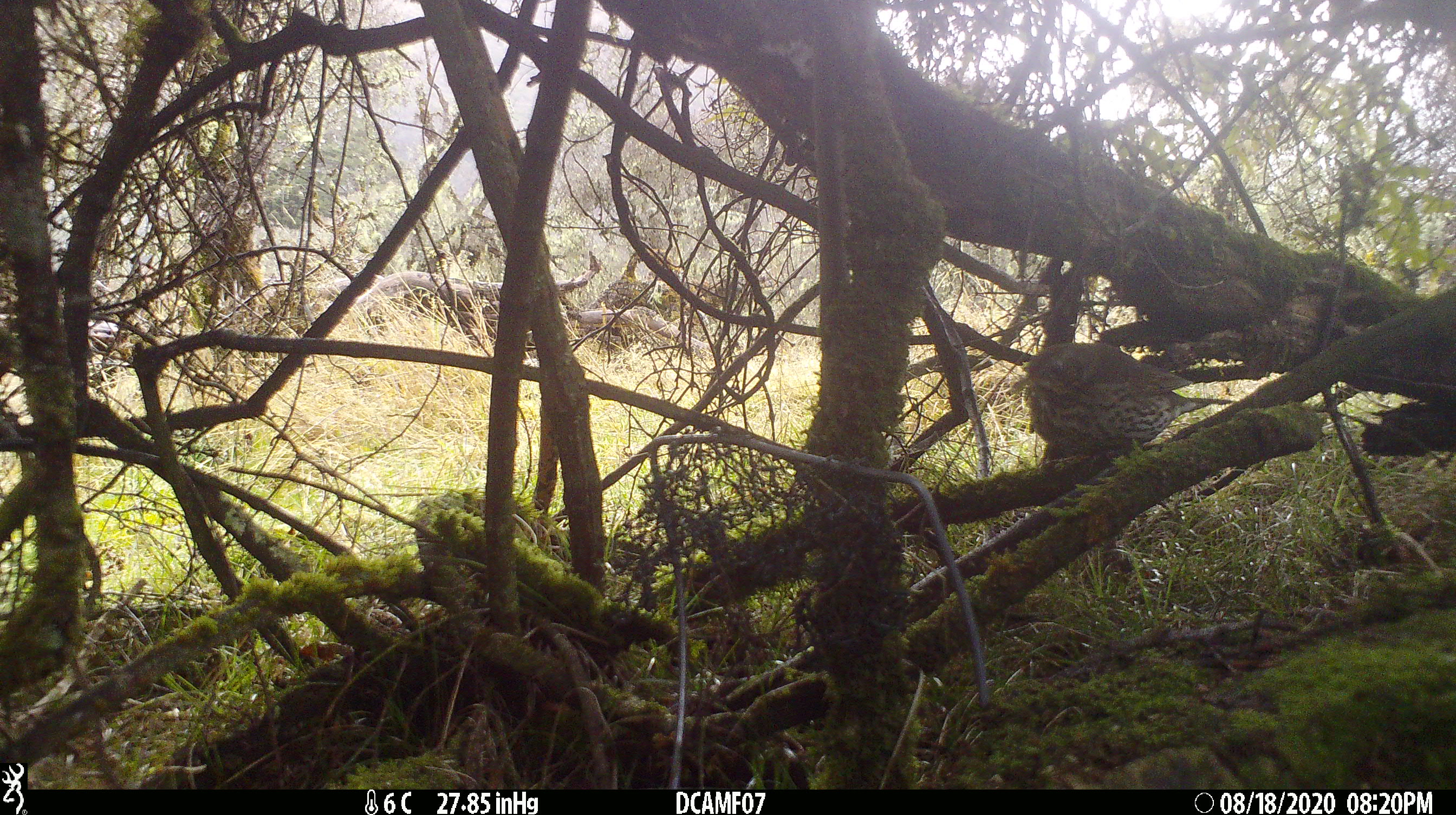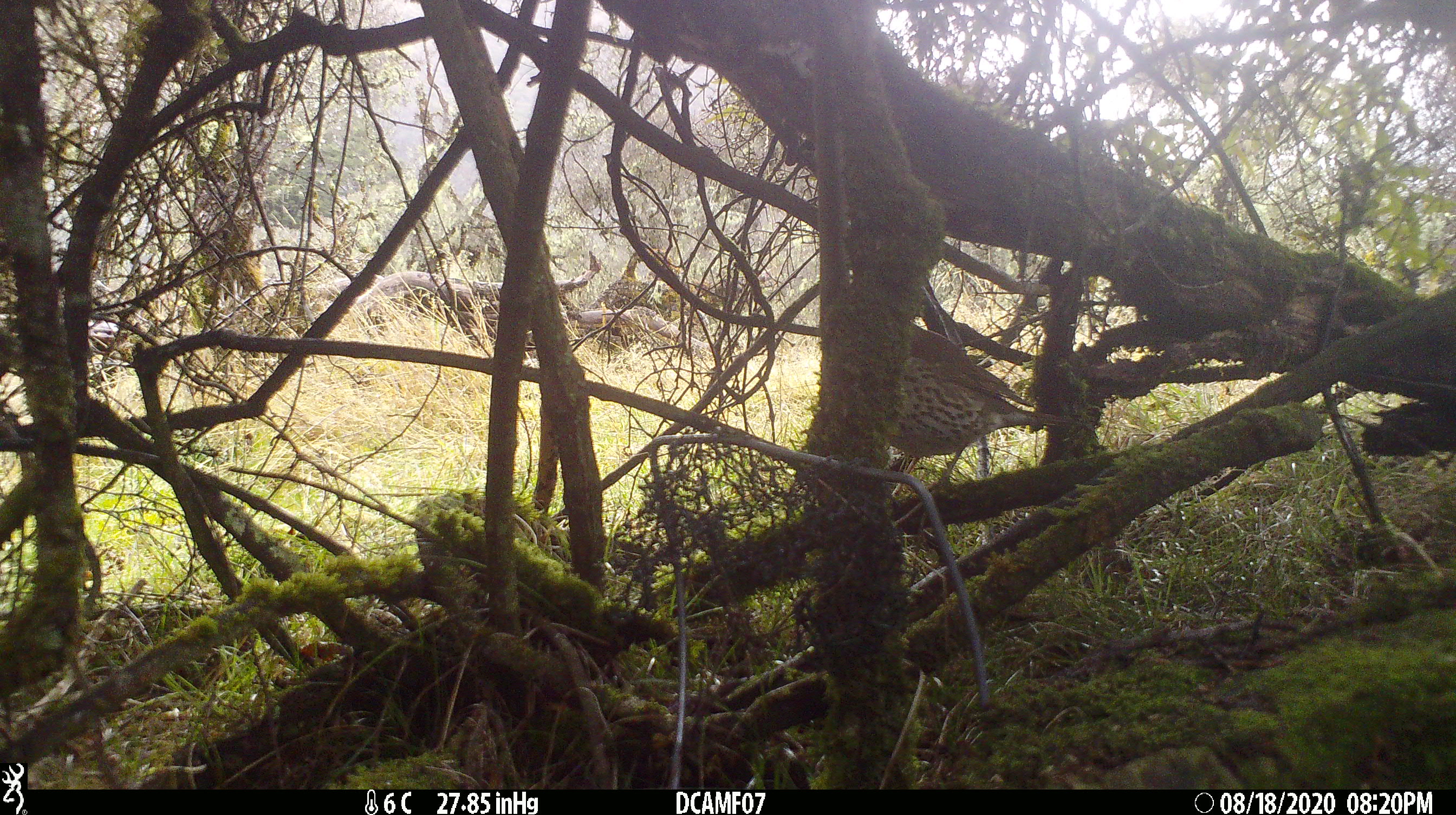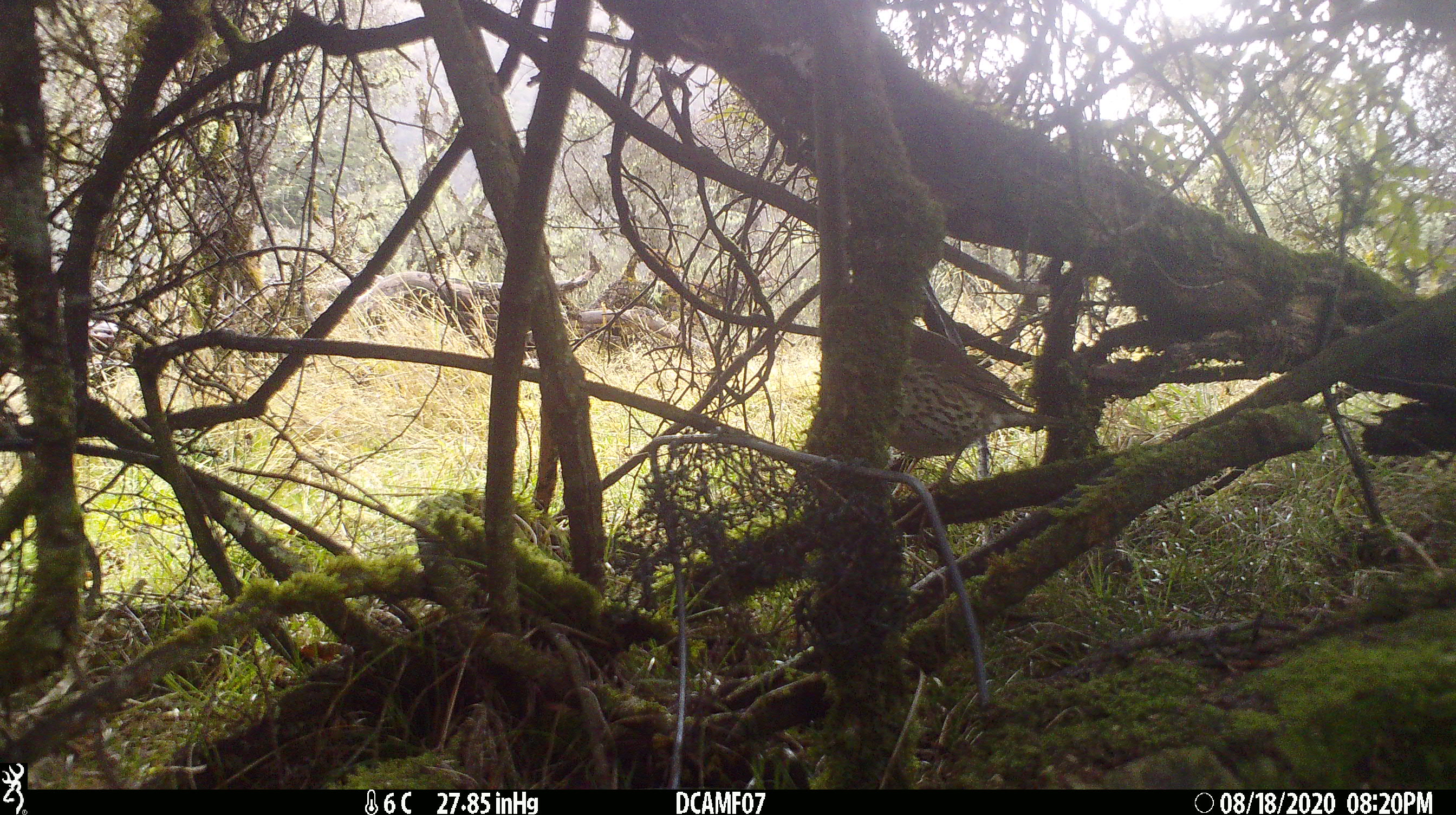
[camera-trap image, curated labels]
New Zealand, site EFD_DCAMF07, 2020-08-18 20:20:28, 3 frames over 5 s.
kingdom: Animalia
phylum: Chordata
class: Aves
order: Passeriformes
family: Turdidae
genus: Turdus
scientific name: Turdus philomelos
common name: song thrush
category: thrush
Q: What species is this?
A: Thrush (song thrush) (Turdus philomelos).